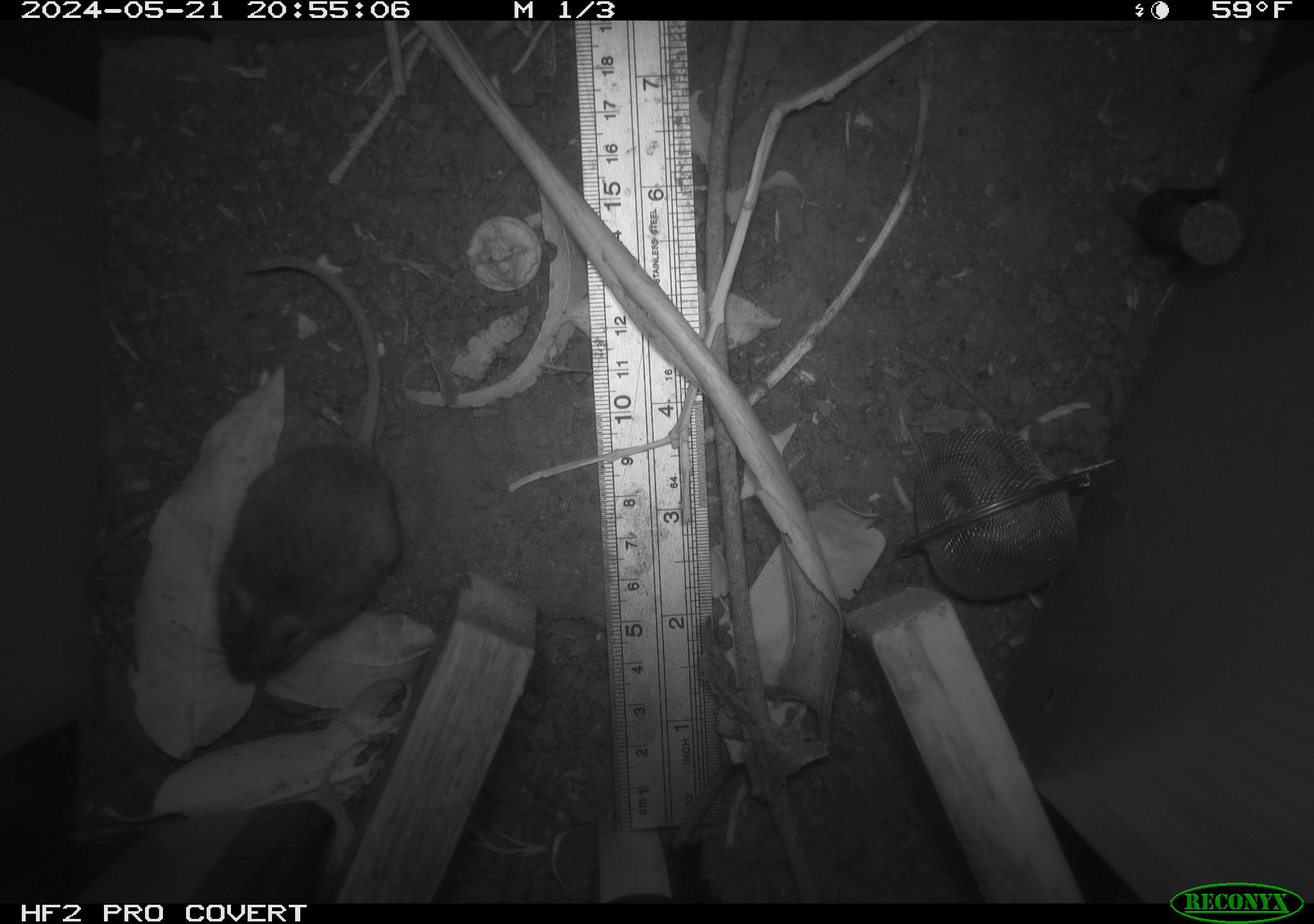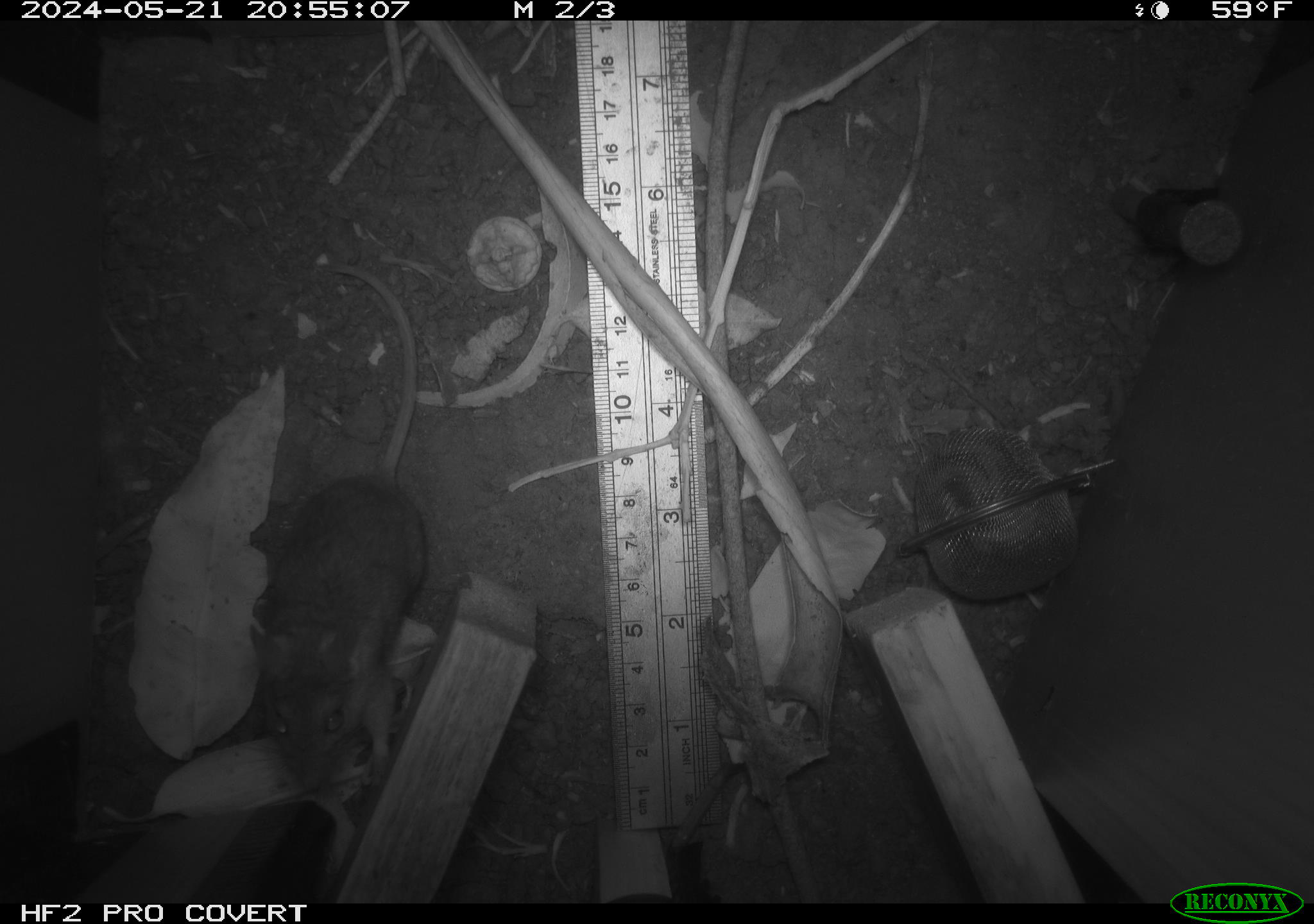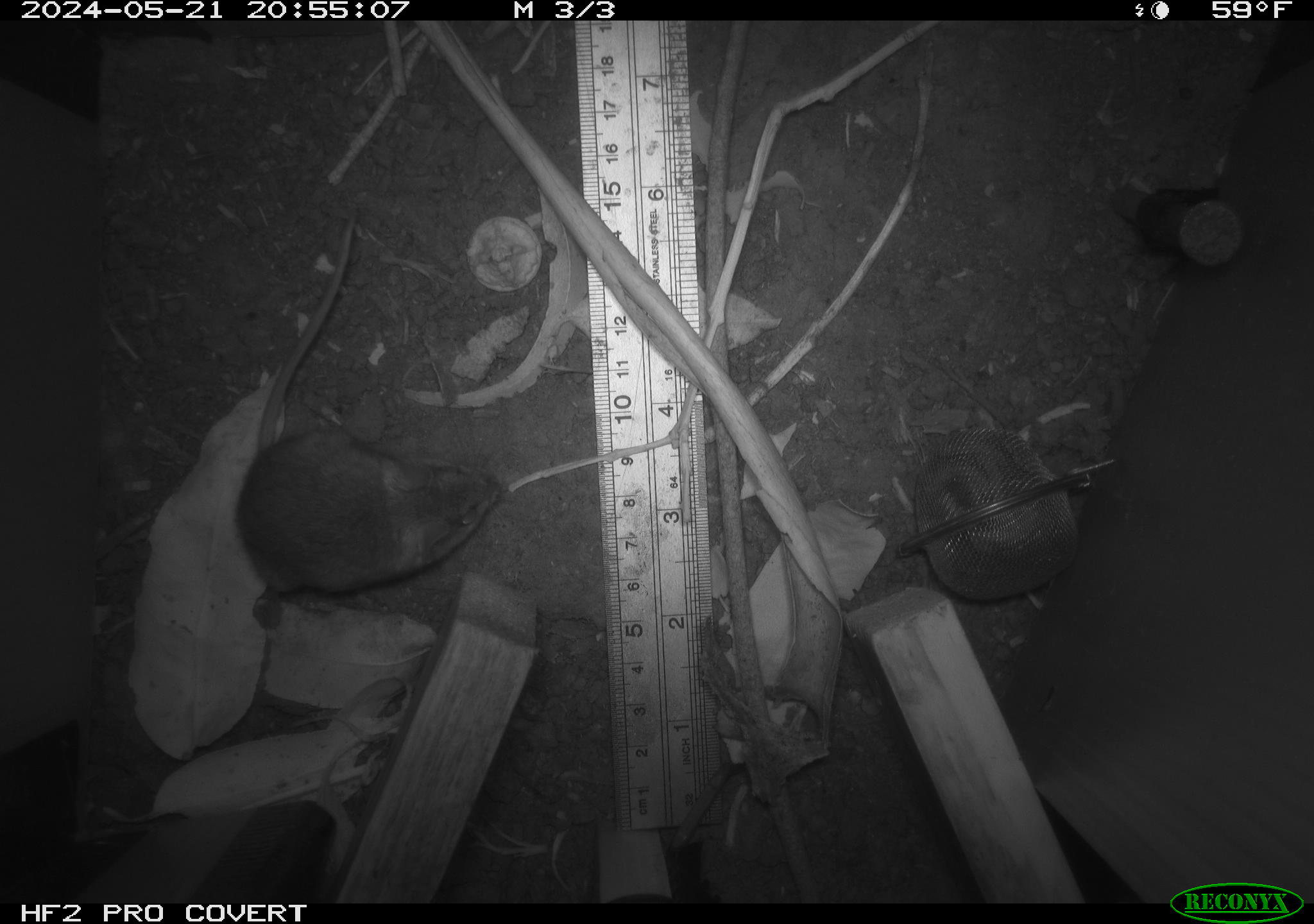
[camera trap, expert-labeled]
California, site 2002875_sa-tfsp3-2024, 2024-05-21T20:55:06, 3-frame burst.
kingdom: Animalia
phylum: Chordata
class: Mammalia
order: Rodentia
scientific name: Rodentia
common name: rodent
Rodent (Rodentia).